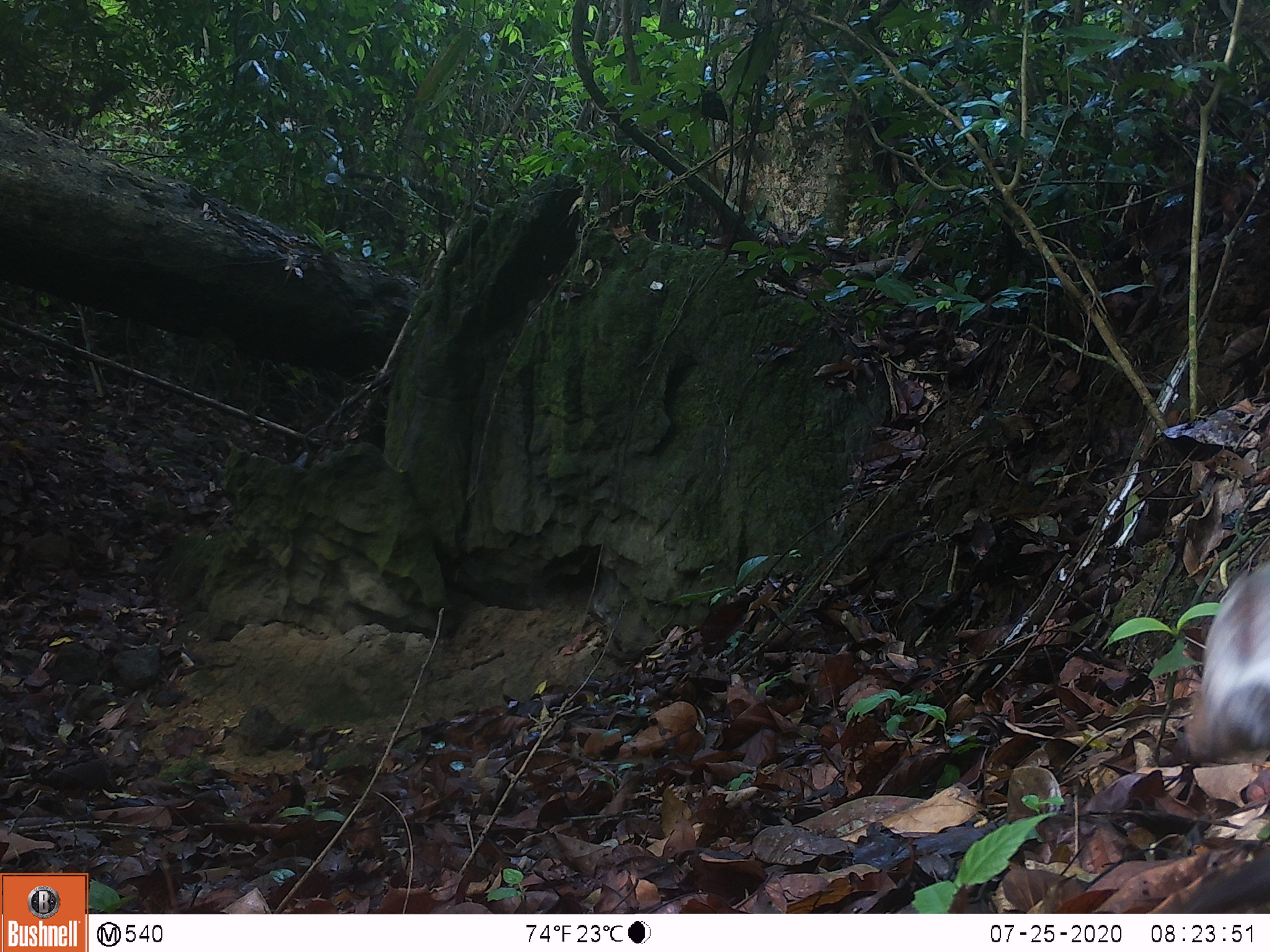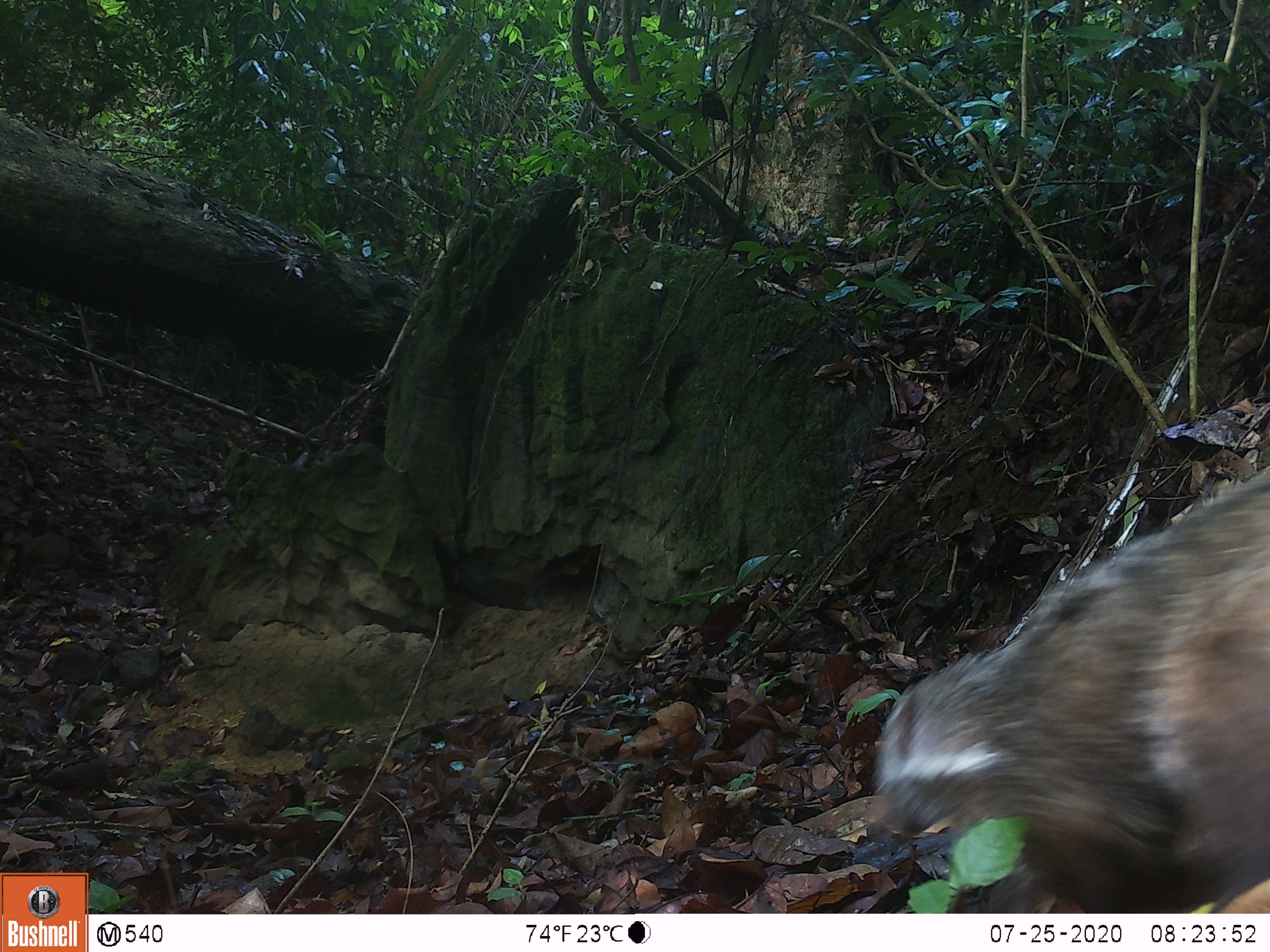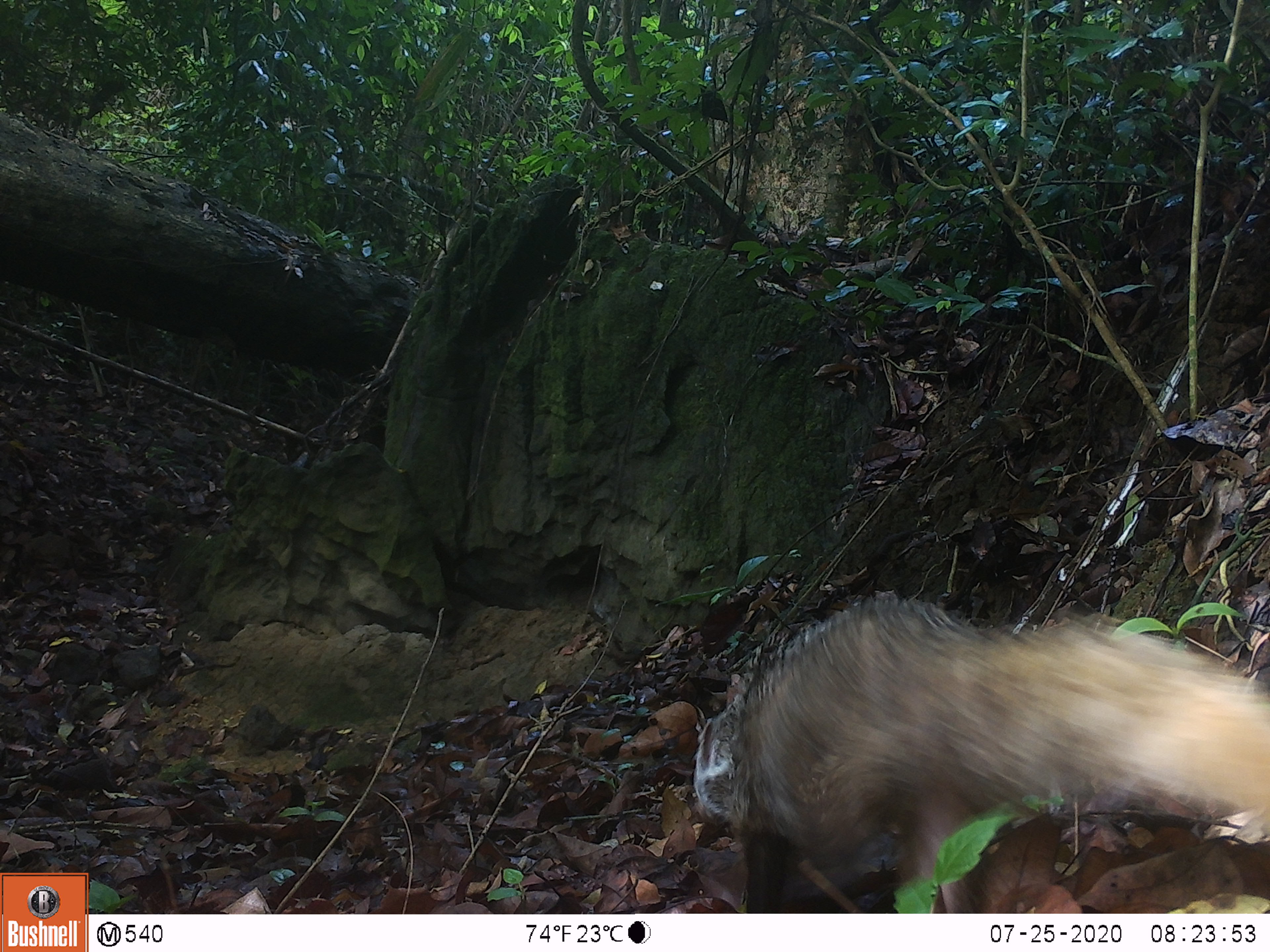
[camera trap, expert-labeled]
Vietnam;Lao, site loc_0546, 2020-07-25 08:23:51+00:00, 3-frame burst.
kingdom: Animalia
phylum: Chordata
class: Mammalia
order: Carnivora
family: Herpestidae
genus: Urva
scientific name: Urva urva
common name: crab-eating mongoose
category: crab eating mongoose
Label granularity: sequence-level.